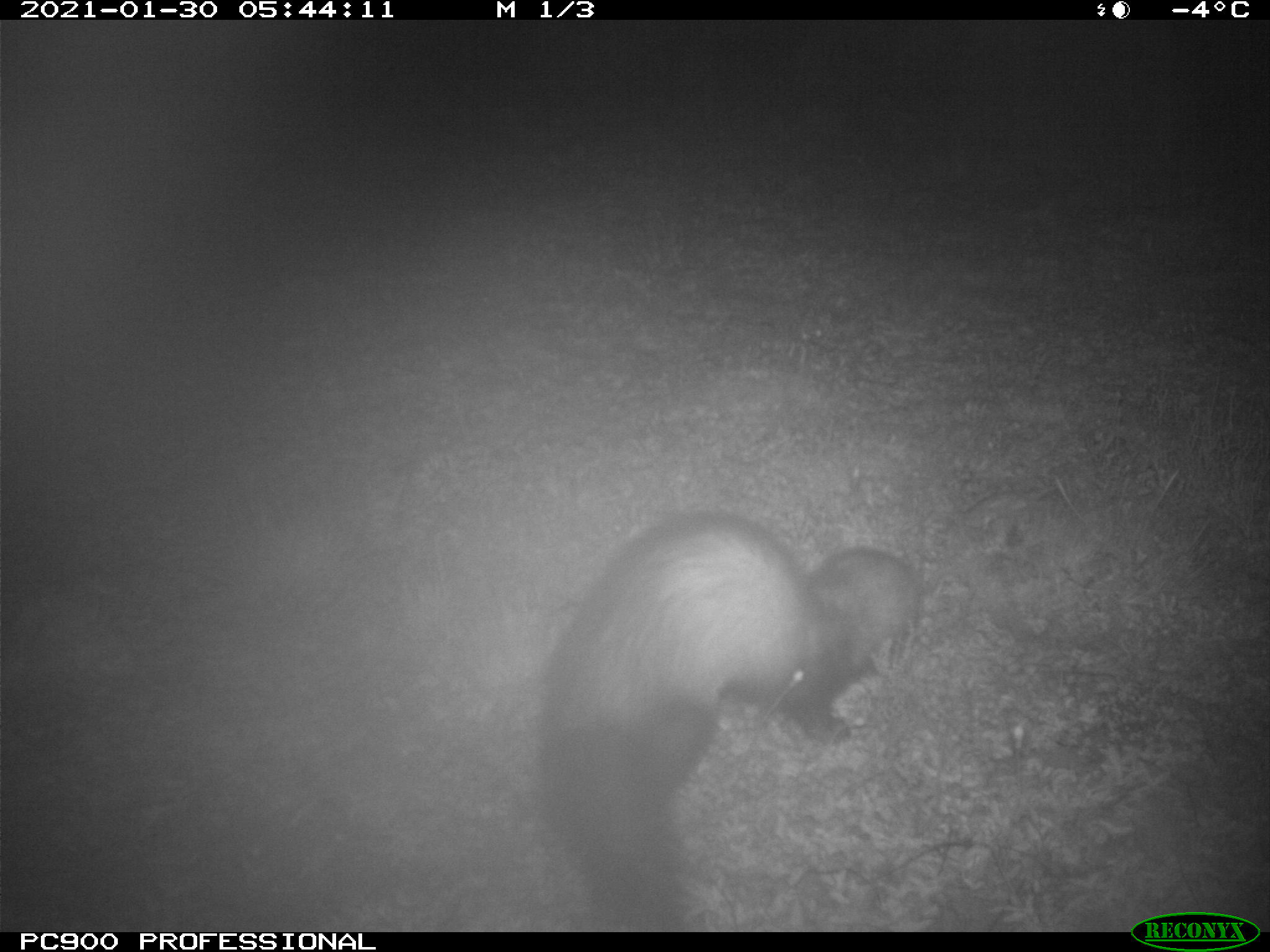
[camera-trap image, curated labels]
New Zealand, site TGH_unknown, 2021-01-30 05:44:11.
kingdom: Animalia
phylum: Chordata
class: Mammalia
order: Carnivora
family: Mustelidae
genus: Mustela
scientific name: Mustela furo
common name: ferret